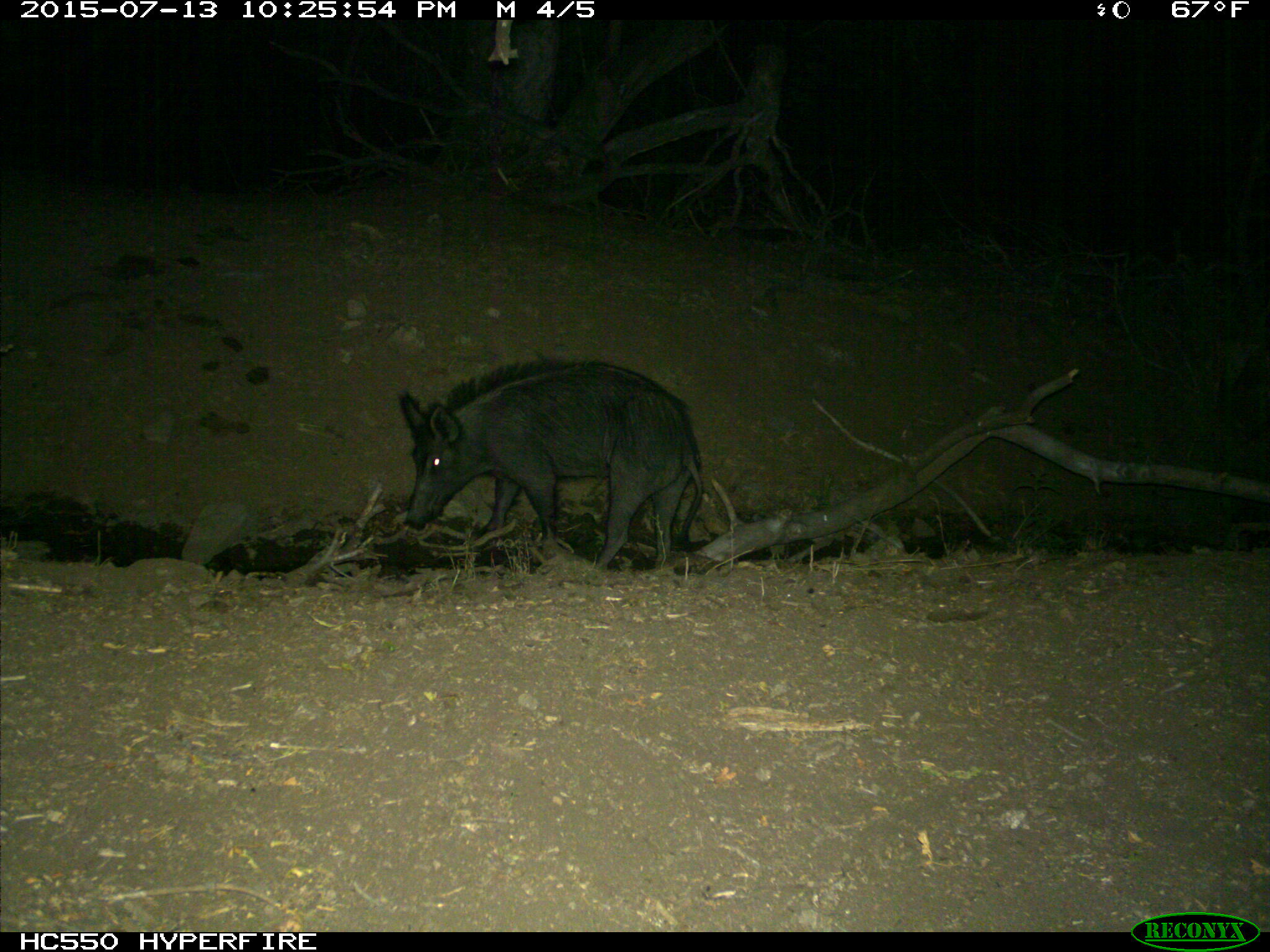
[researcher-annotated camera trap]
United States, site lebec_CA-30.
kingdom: Animalia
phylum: Chordata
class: Mammalia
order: Artiodactyla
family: Suidae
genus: Sus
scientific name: Sus scrofa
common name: wild boar